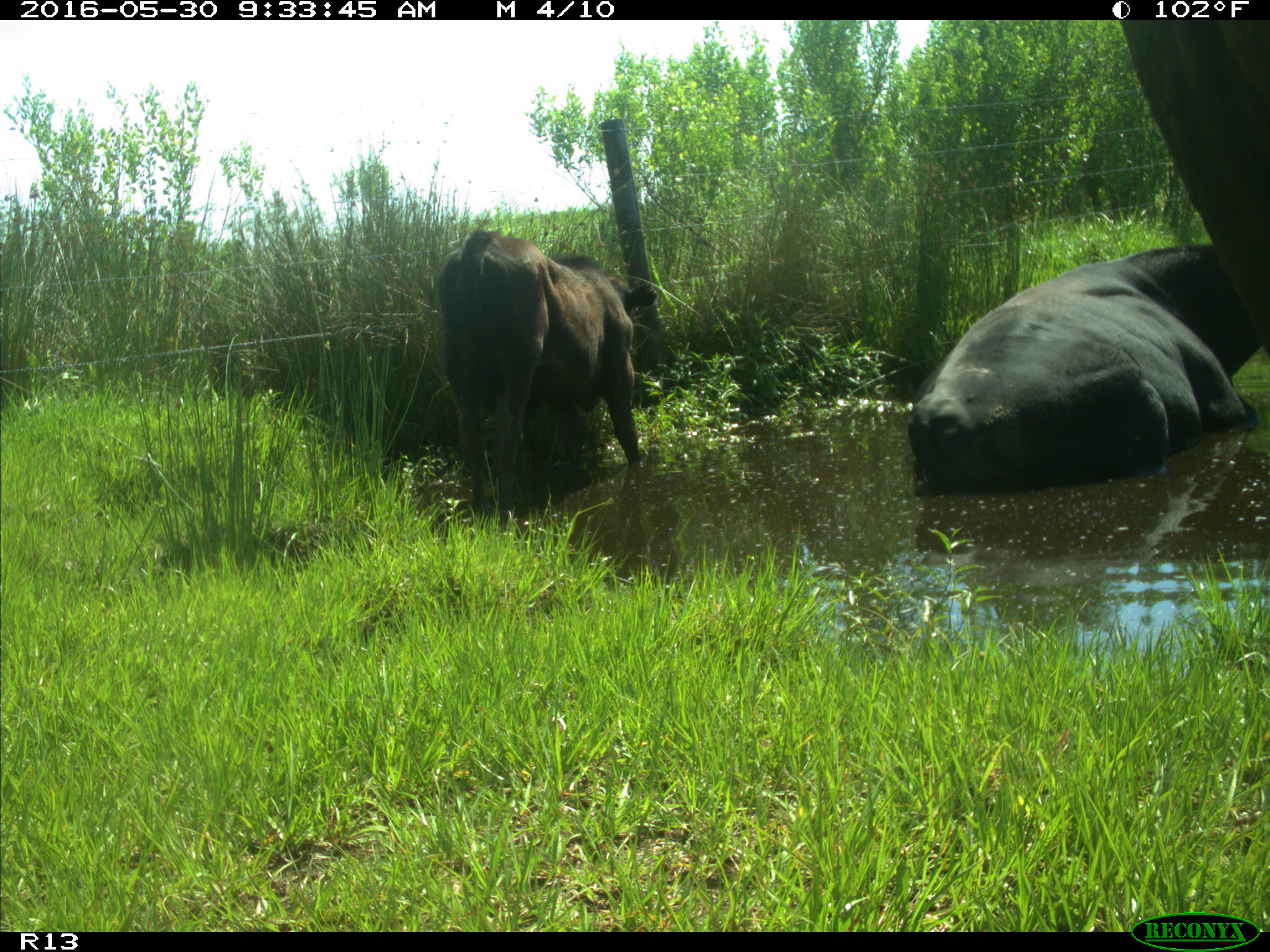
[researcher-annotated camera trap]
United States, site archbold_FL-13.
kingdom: Animalia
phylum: Chordata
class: Mammalia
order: Artiodactyla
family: Bovidae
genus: Bos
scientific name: Bos taurus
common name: domestic cow